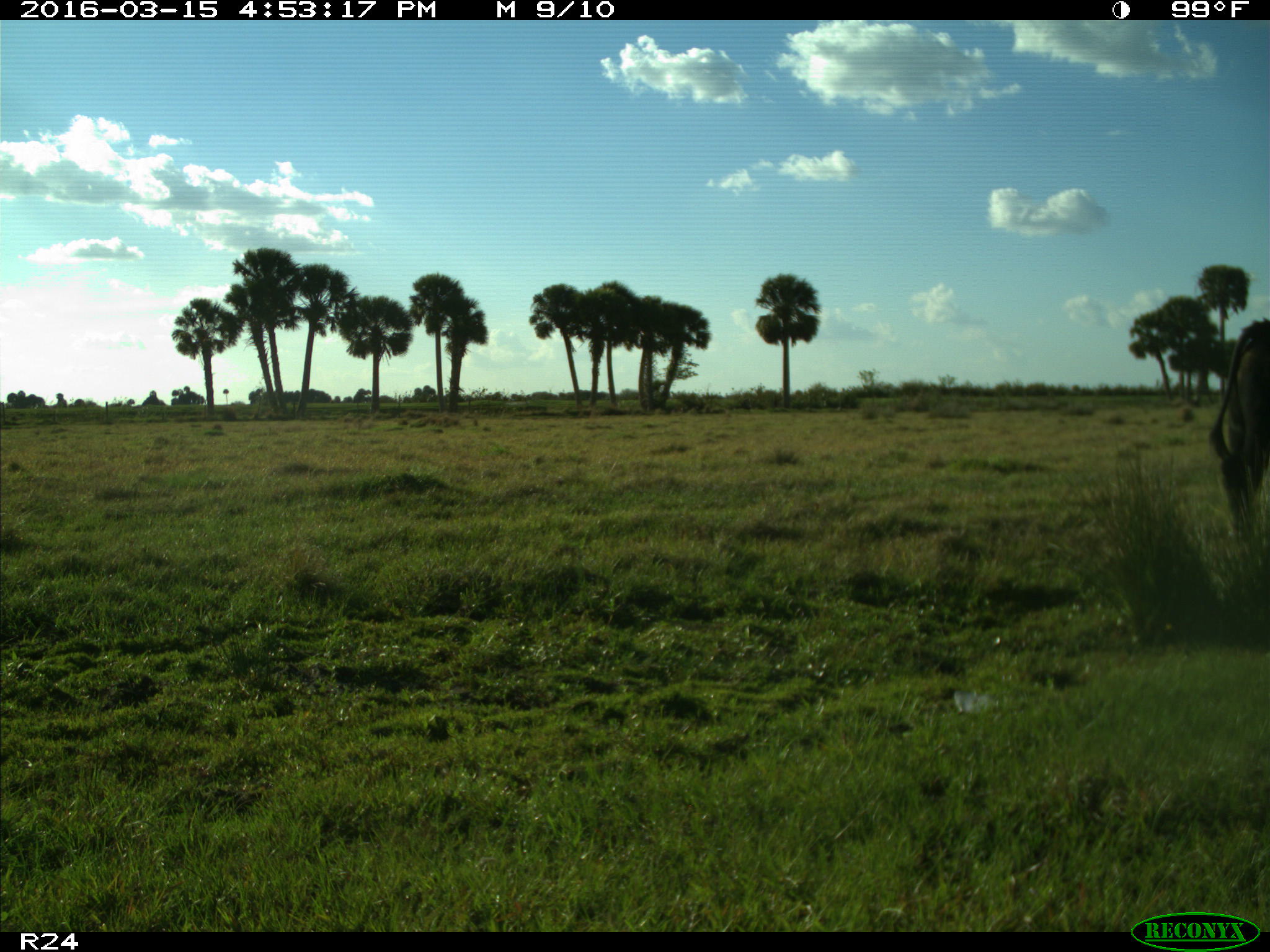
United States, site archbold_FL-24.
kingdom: Animalia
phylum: Chordata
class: Mammalia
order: Artiodactyla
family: Bovidae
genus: Bos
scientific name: Bos taurus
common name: domestic cow